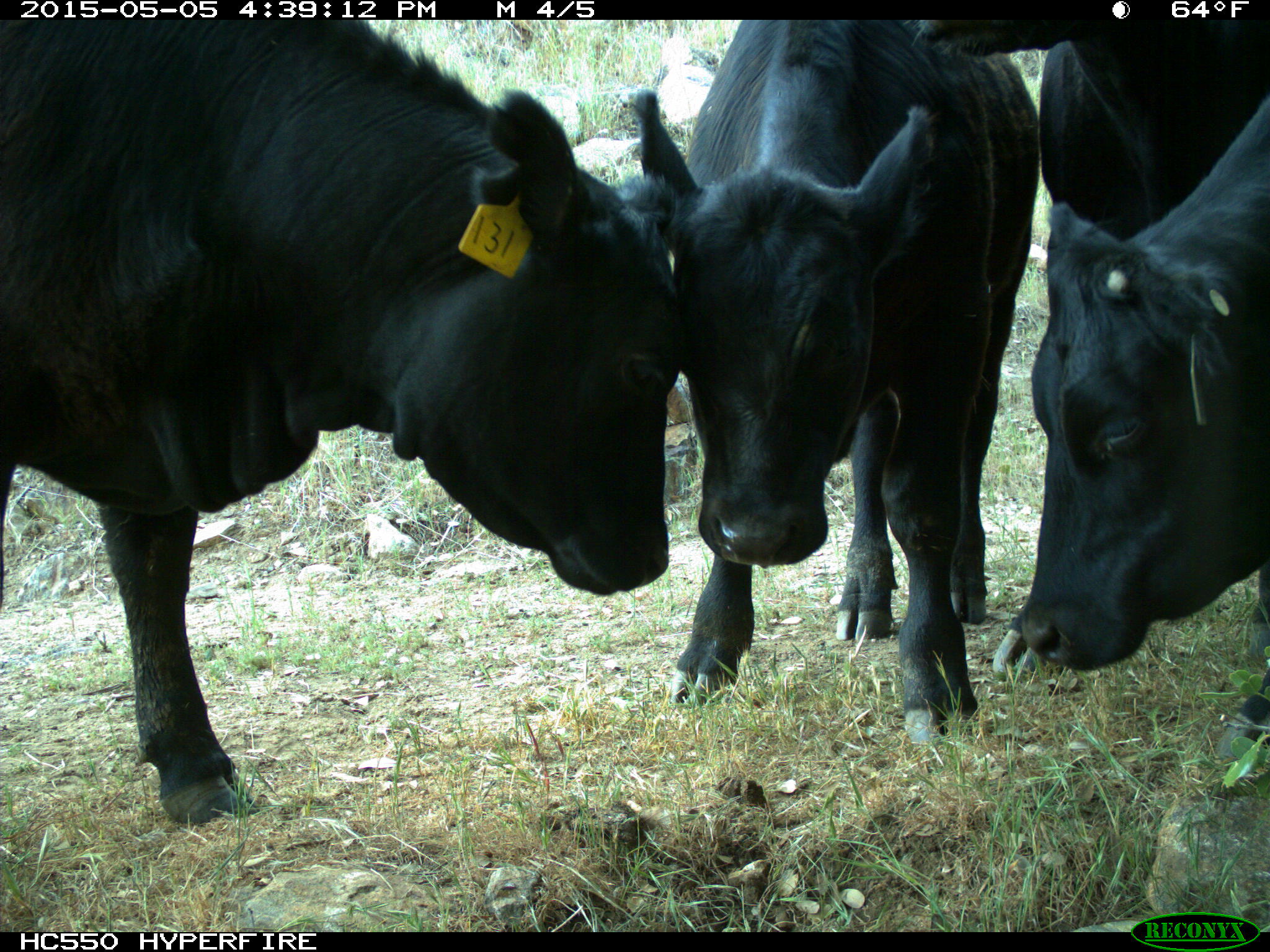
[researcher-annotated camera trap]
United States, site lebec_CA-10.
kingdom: Animalia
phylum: Chordata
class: Mammalia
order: Artiodactyla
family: Bovidae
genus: Bos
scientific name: Bos taurus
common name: domestic cow